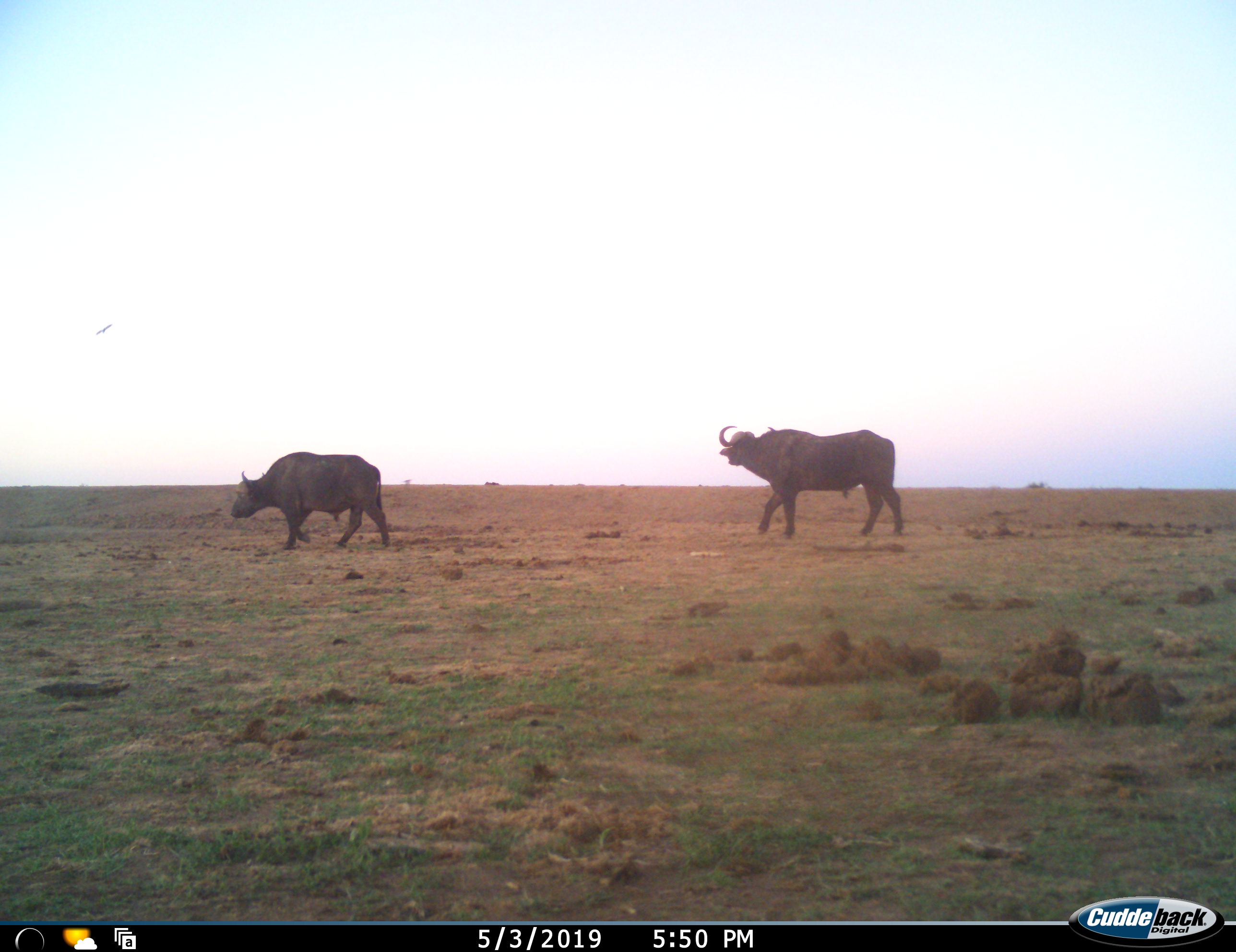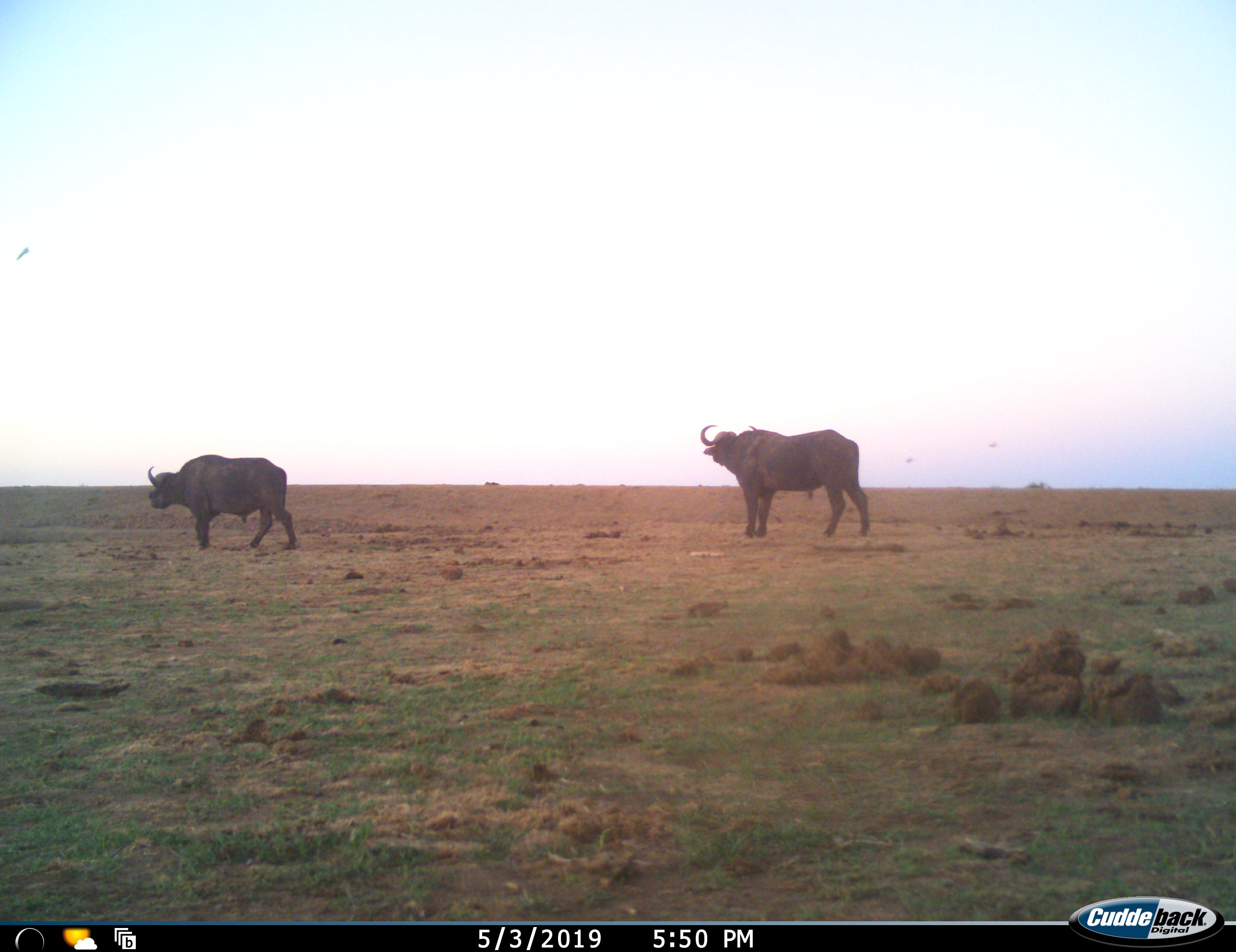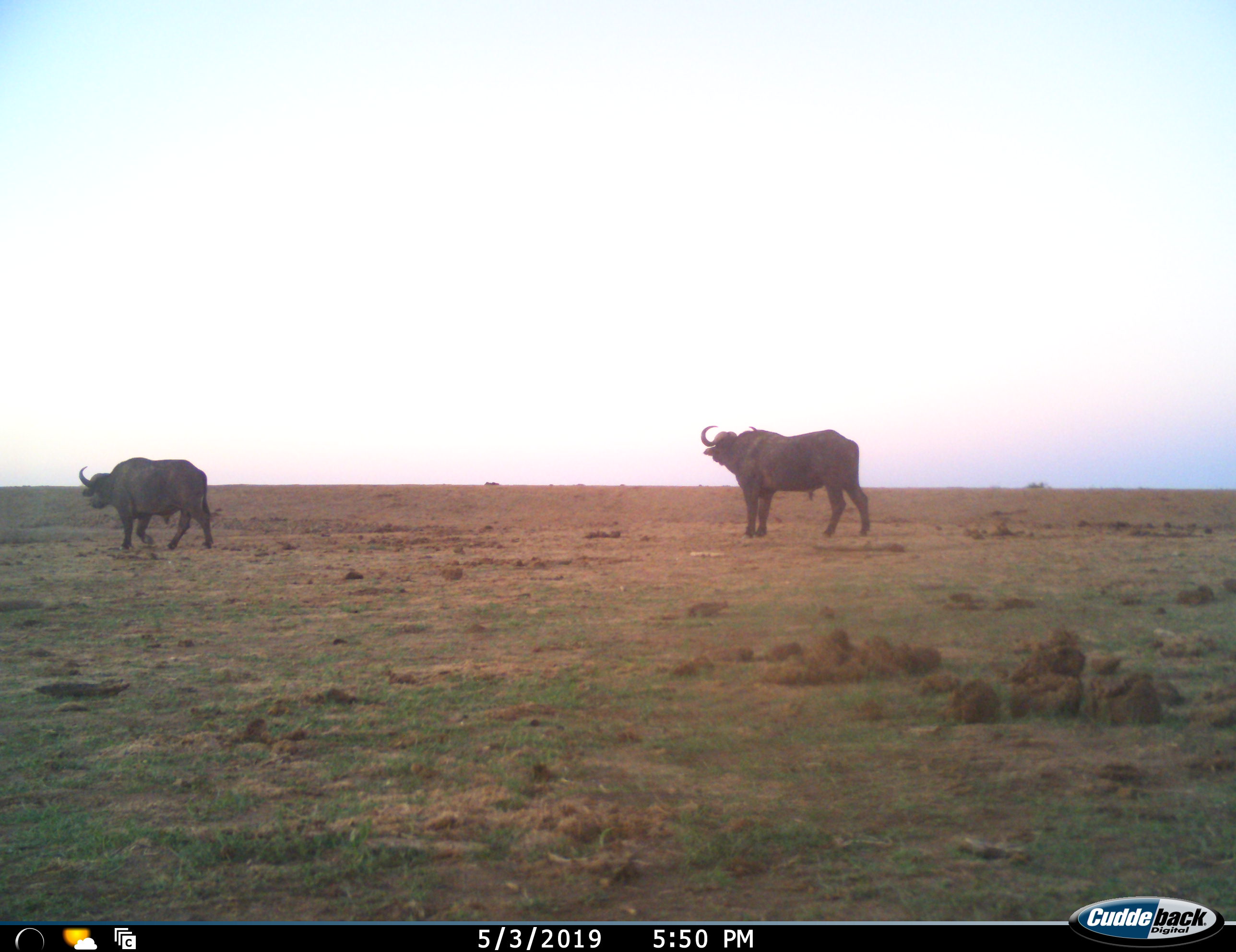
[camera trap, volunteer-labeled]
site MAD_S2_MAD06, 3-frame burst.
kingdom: Animalia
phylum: Chordata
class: Mammalia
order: Artiodactyla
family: Bovidae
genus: Syncerus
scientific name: Syncerus caffer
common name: african buffalo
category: buffalo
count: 2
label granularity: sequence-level